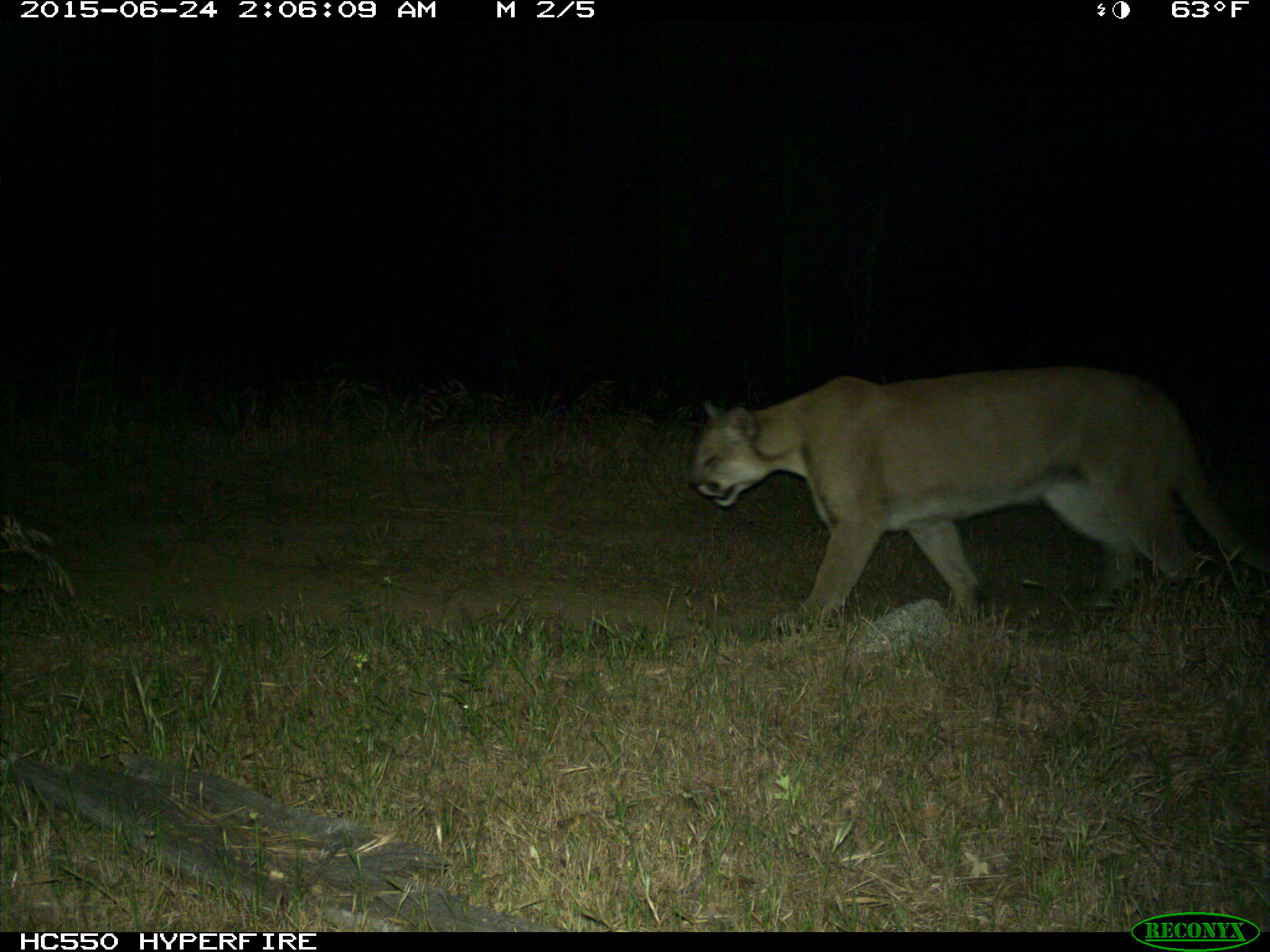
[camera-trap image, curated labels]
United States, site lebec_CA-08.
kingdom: Animalia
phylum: Chordata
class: Mammalia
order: Carnivora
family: Felidae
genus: Puma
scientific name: Puma concolor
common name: mountain lion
Puma concolor (mountain lion).